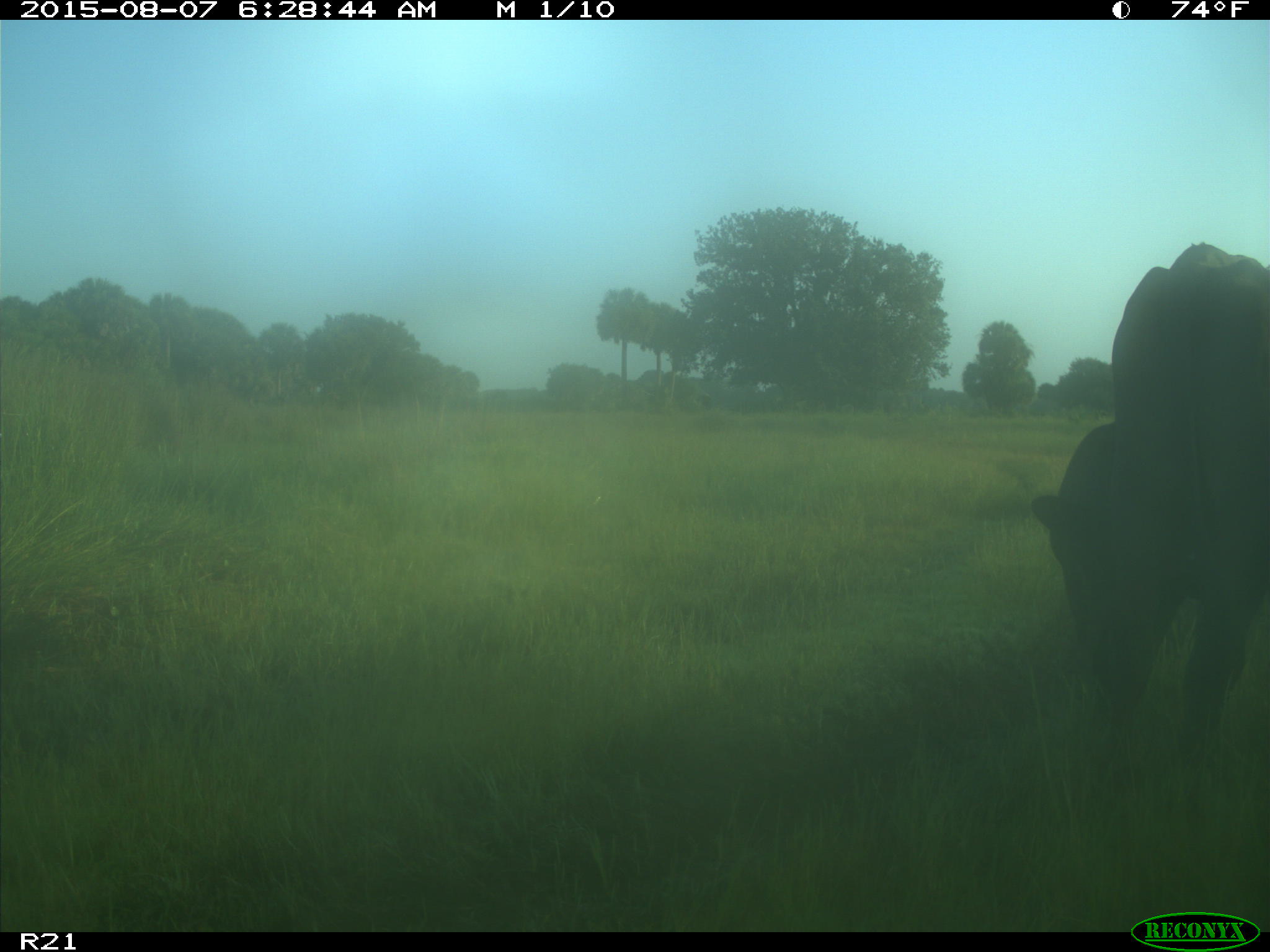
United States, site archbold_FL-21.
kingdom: Animalia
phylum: Chordata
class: Mammalia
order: Artiodactyla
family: Bovidae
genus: Bos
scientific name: Bos taurus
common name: domestic cow